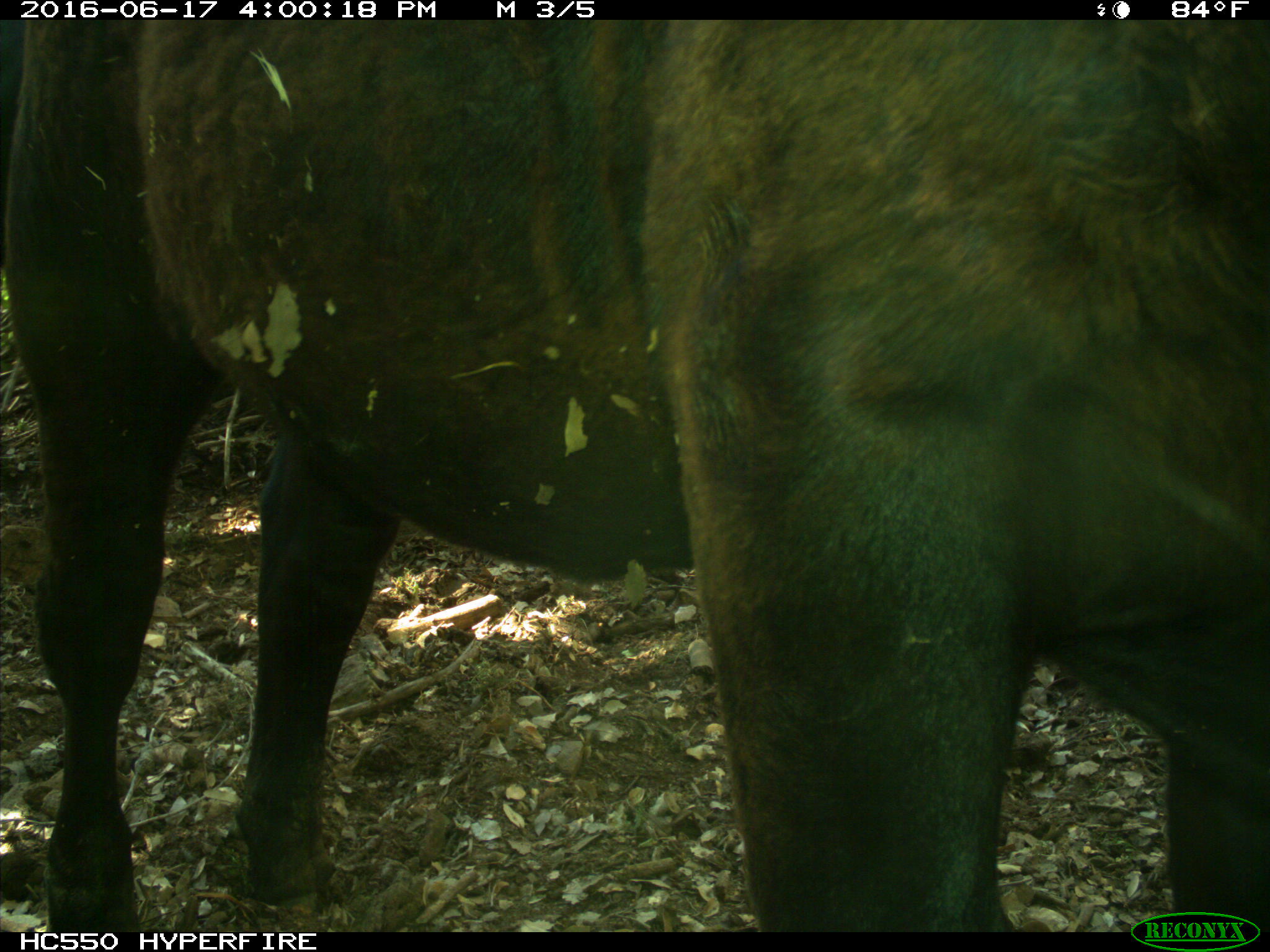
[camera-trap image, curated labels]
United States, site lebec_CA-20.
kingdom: Animalia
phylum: Chordata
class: Mammalia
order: Artiodactyla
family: Bovidae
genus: Bos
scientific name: Bos taurus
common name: domestic cow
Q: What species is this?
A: Bos taurus (domestic cow).